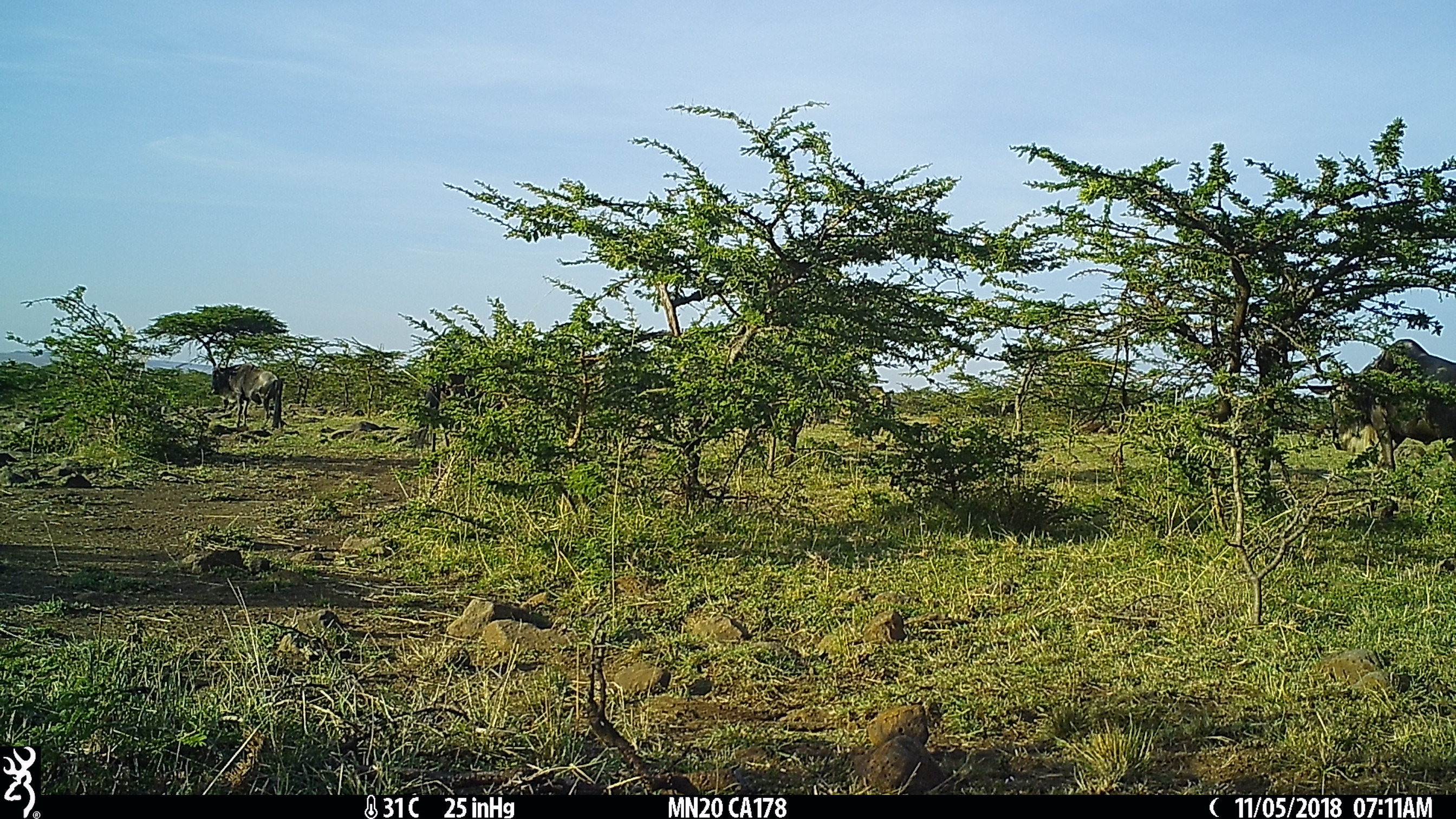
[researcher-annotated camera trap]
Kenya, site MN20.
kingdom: Animalia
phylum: Chordata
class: Mammalia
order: Artiodactyla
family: Bovidae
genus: Connochaetes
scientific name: Connochaetes taurinus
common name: blue wildebeest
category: wildebeest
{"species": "wildebeest (blue wildebeest) (Connochaetes taurinus)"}